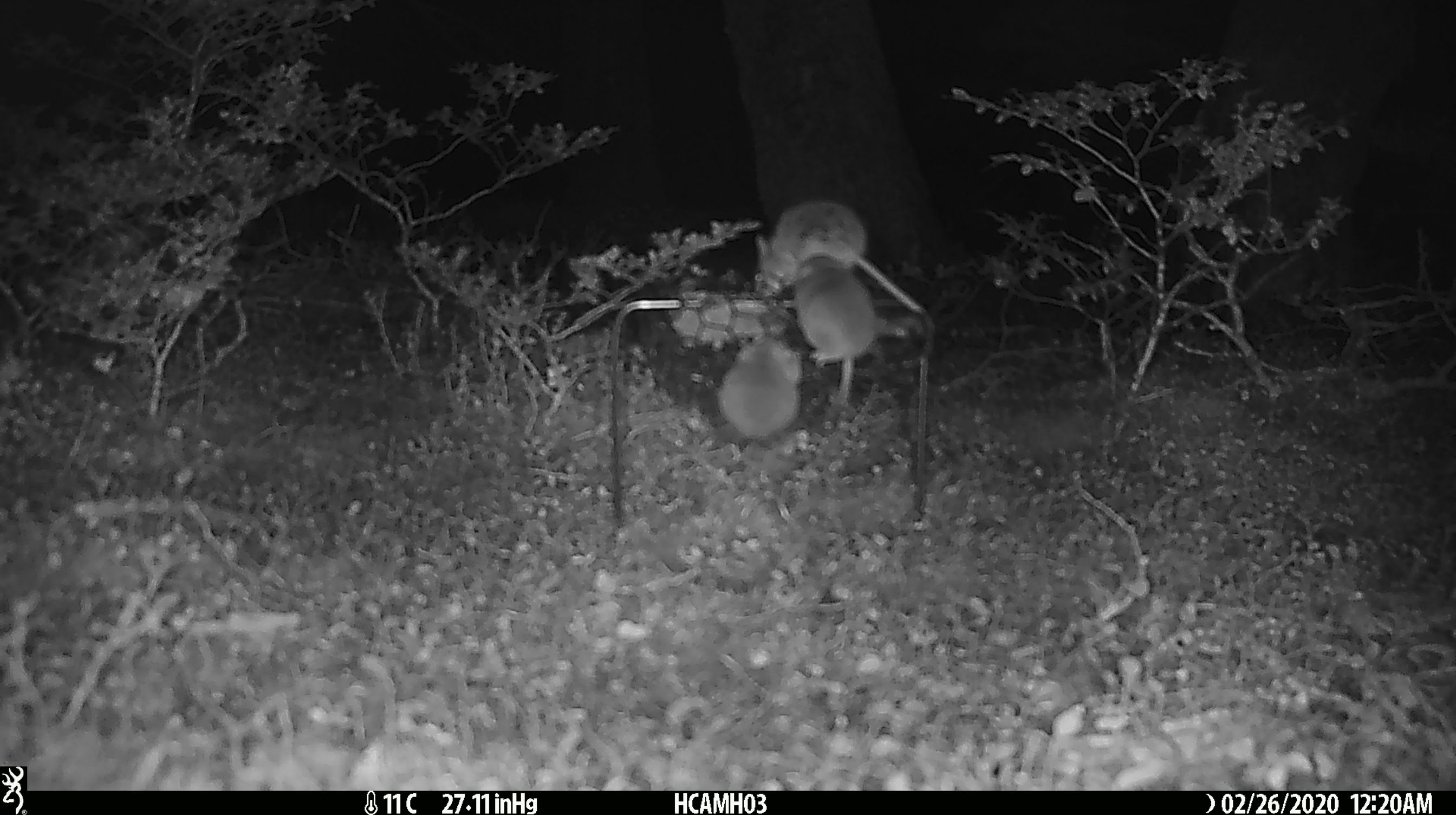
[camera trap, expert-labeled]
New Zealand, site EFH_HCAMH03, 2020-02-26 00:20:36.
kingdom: Animalia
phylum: Chordata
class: Mammalia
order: Rodentia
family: Muridae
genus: Mus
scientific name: Mus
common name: mouse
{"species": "mouse (Mus)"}